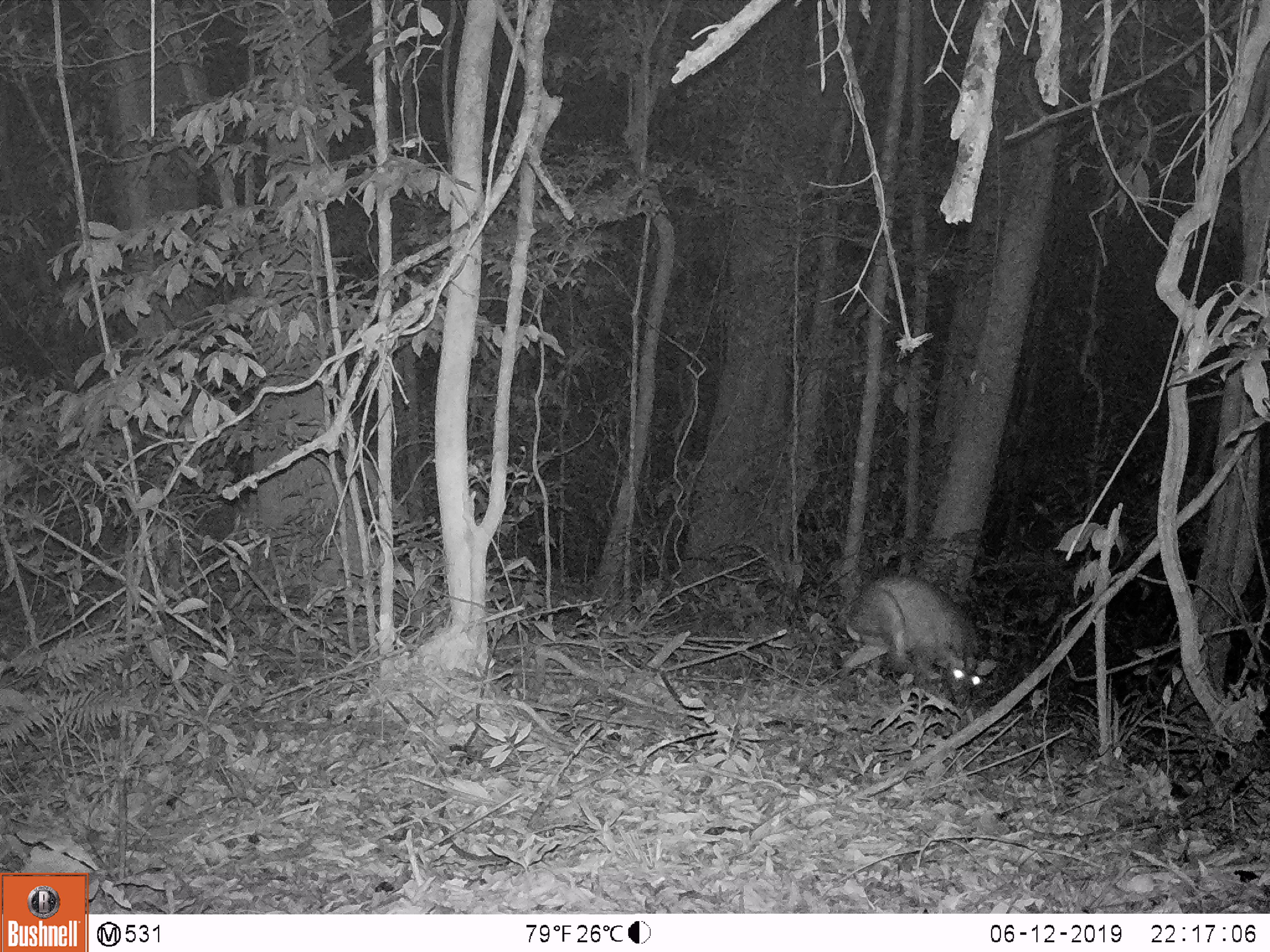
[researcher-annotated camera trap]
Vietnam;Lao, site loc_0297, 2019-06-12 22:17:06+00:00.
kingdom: Animalia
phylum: Chordata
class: Mammalia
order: Artiodactyla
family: Cervidae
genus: Muntiacus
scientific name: Muntiacus rooseveltorum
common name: roosevelt's muntjac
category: roosevelts muntjac group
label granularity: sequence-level